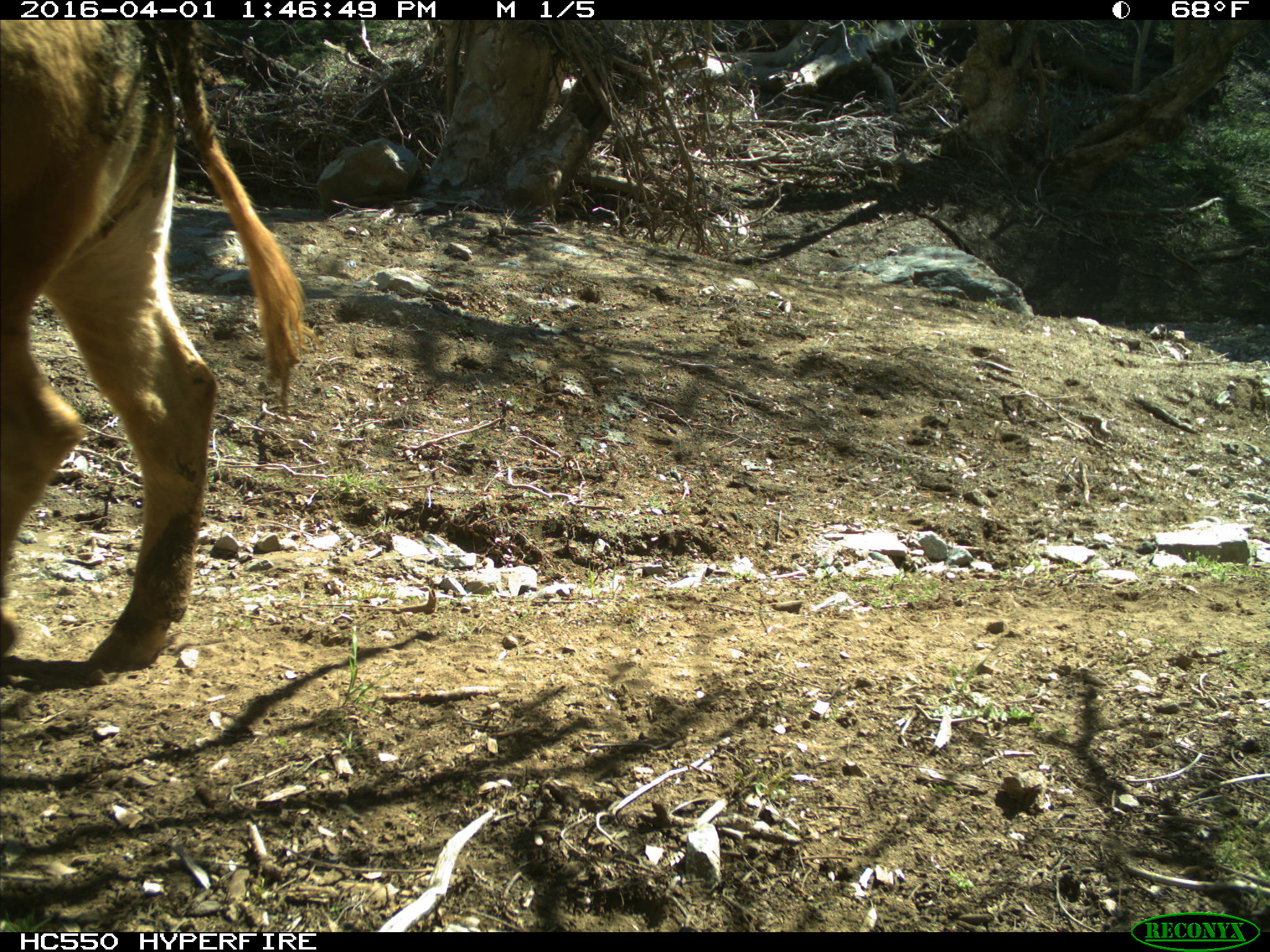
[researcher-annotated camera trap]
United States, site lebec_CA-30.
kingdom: Animalia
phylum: Chordata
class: Mammalia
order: Artiodactyla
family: Bovidae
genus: Bos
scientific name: Bos taurus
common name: domestic cow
Bos taurus (domestic cow).